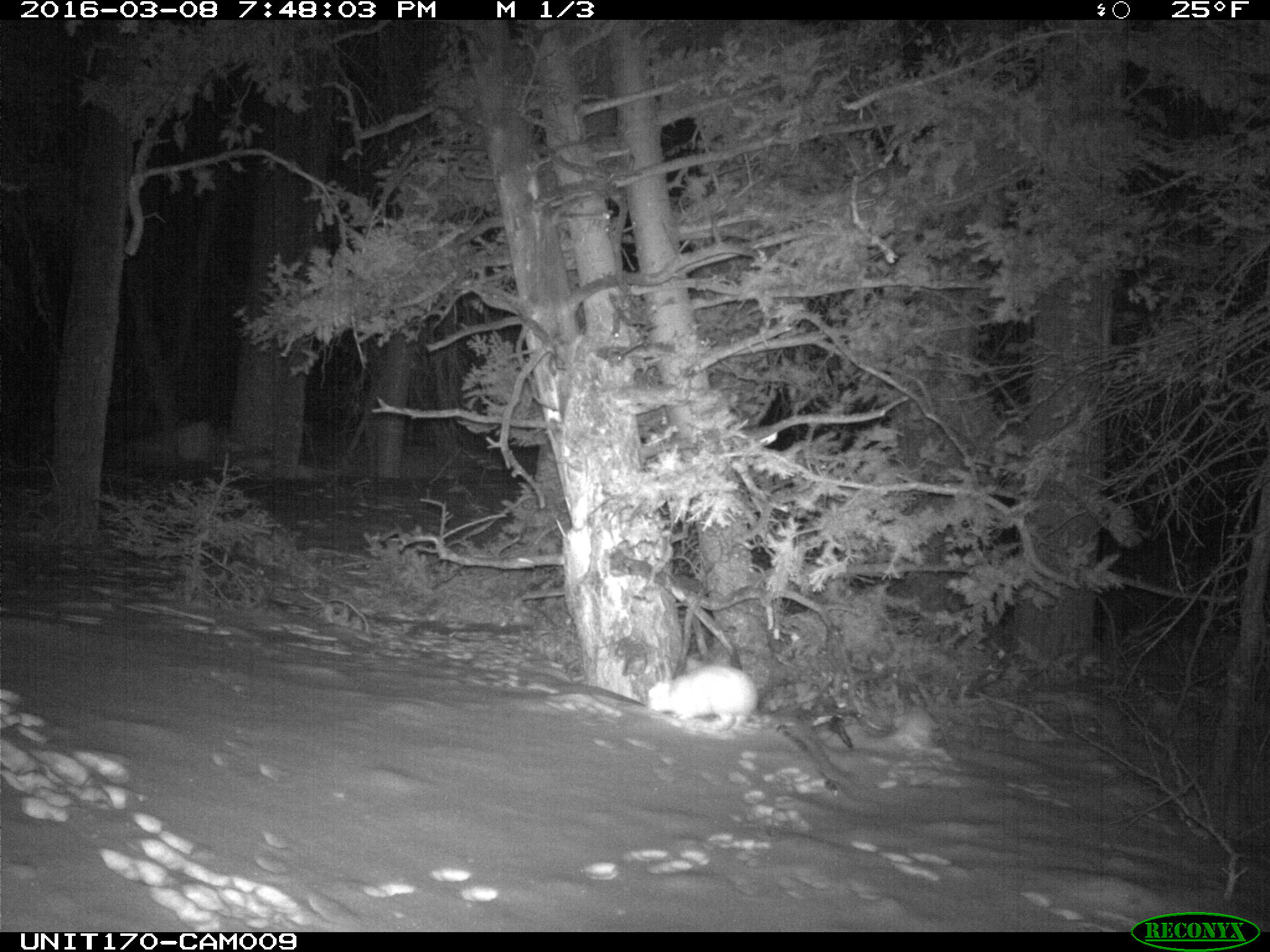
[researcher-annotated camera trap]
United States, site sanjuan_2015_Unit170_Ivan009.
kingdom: Animalia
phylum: Chordata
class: Mammalia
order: Lagomorpha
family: Leporidae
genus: Lepus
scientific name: Lepus americanus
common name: snowshoe hare